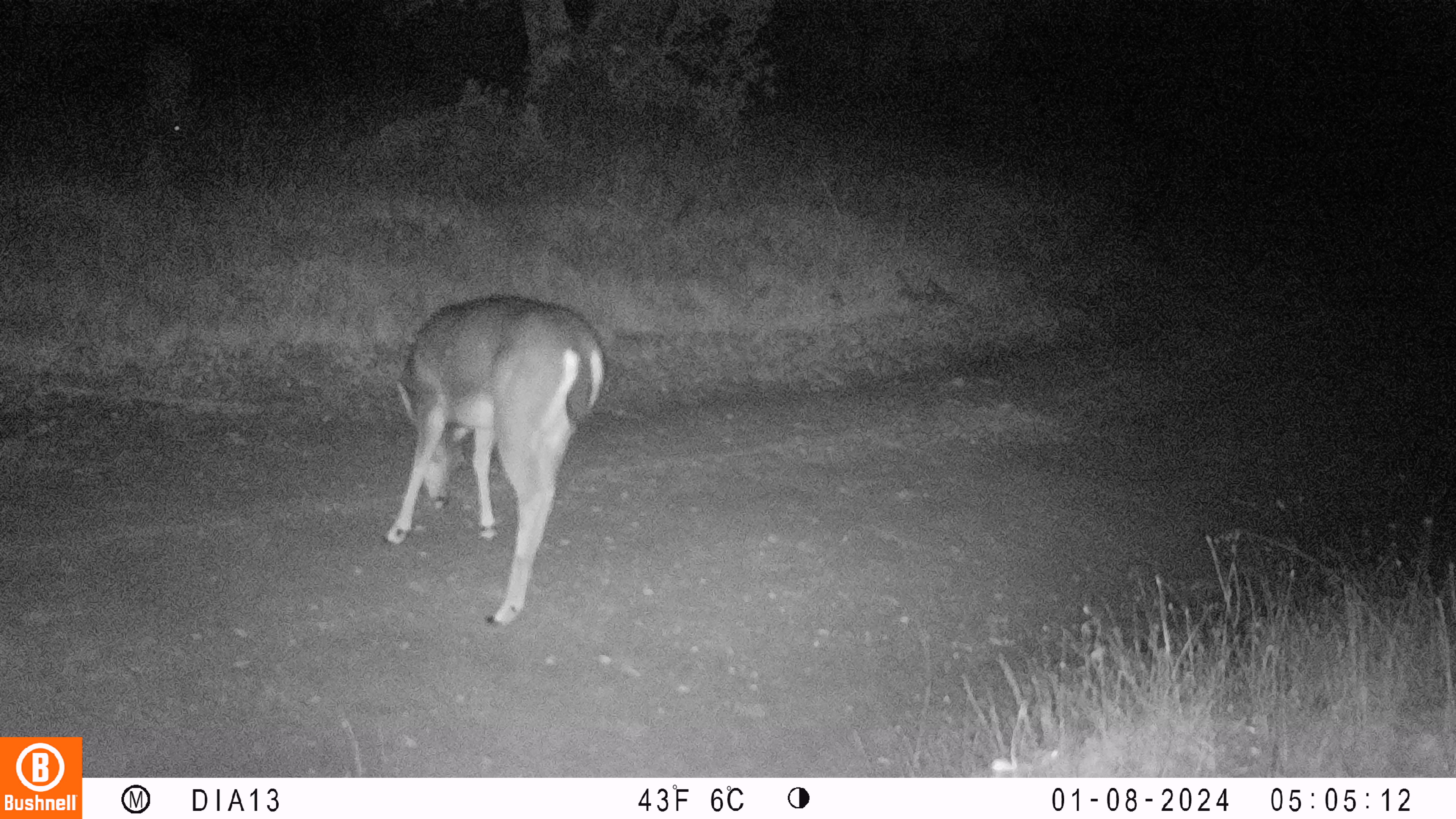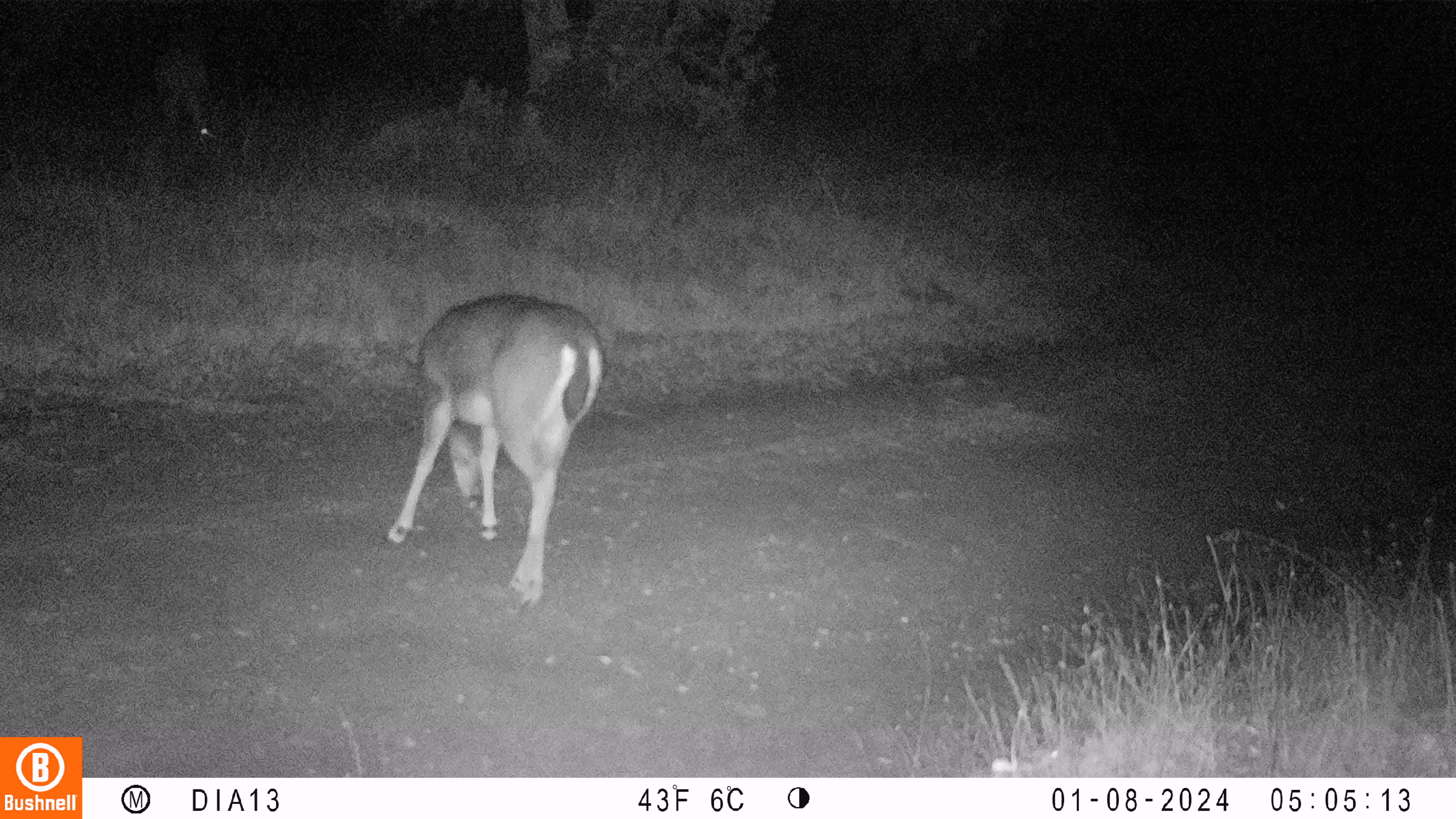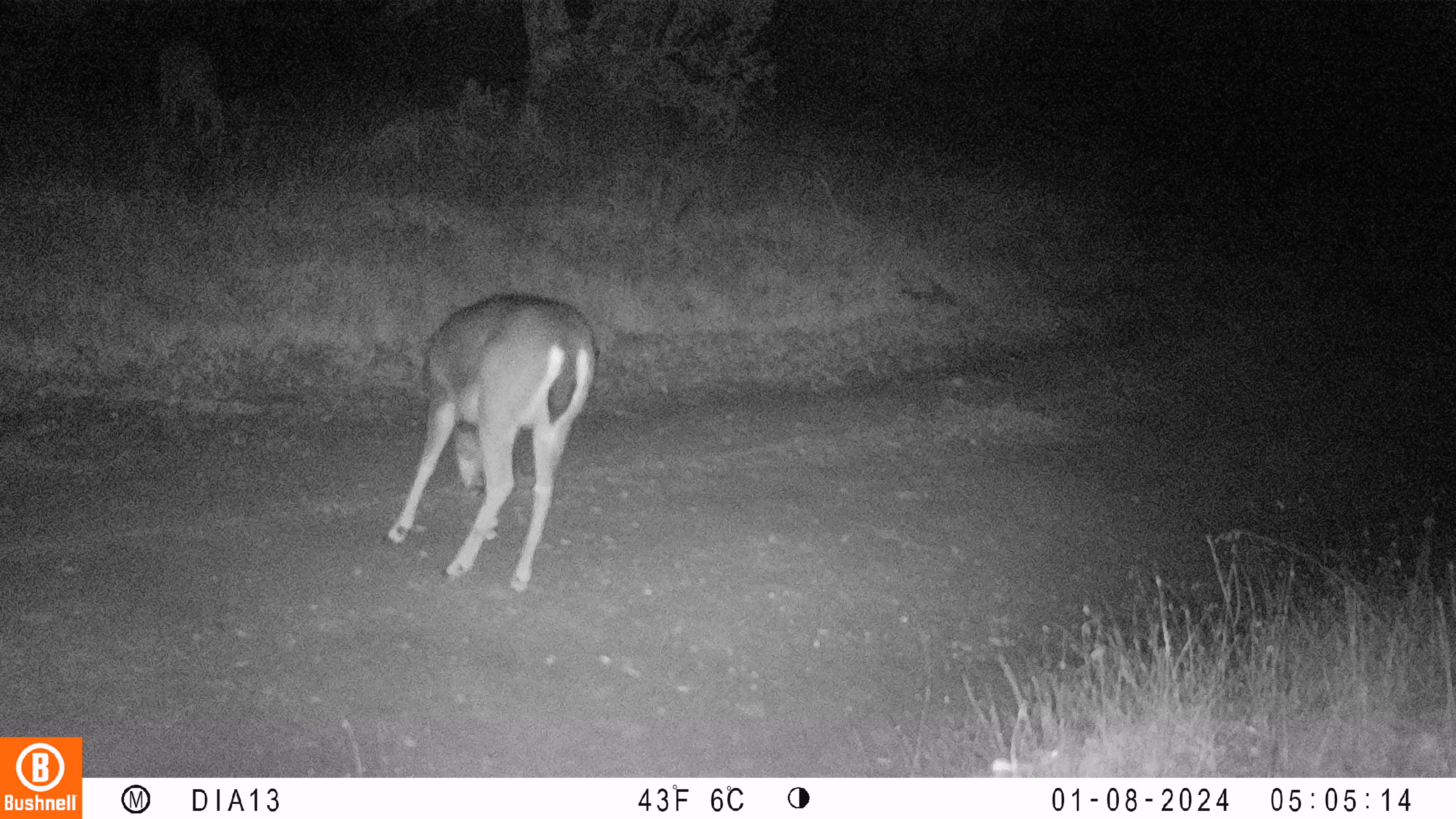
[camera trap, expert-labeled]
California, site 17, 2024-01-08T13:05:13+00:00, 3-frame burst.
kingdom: Animalia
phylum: Chordata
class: Mammalia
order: Artiodactyla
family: Cervidae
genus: Odocoileus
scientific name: Odocoileus hemionus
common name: mule deer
Mule deer (Odocoileus hemionus).